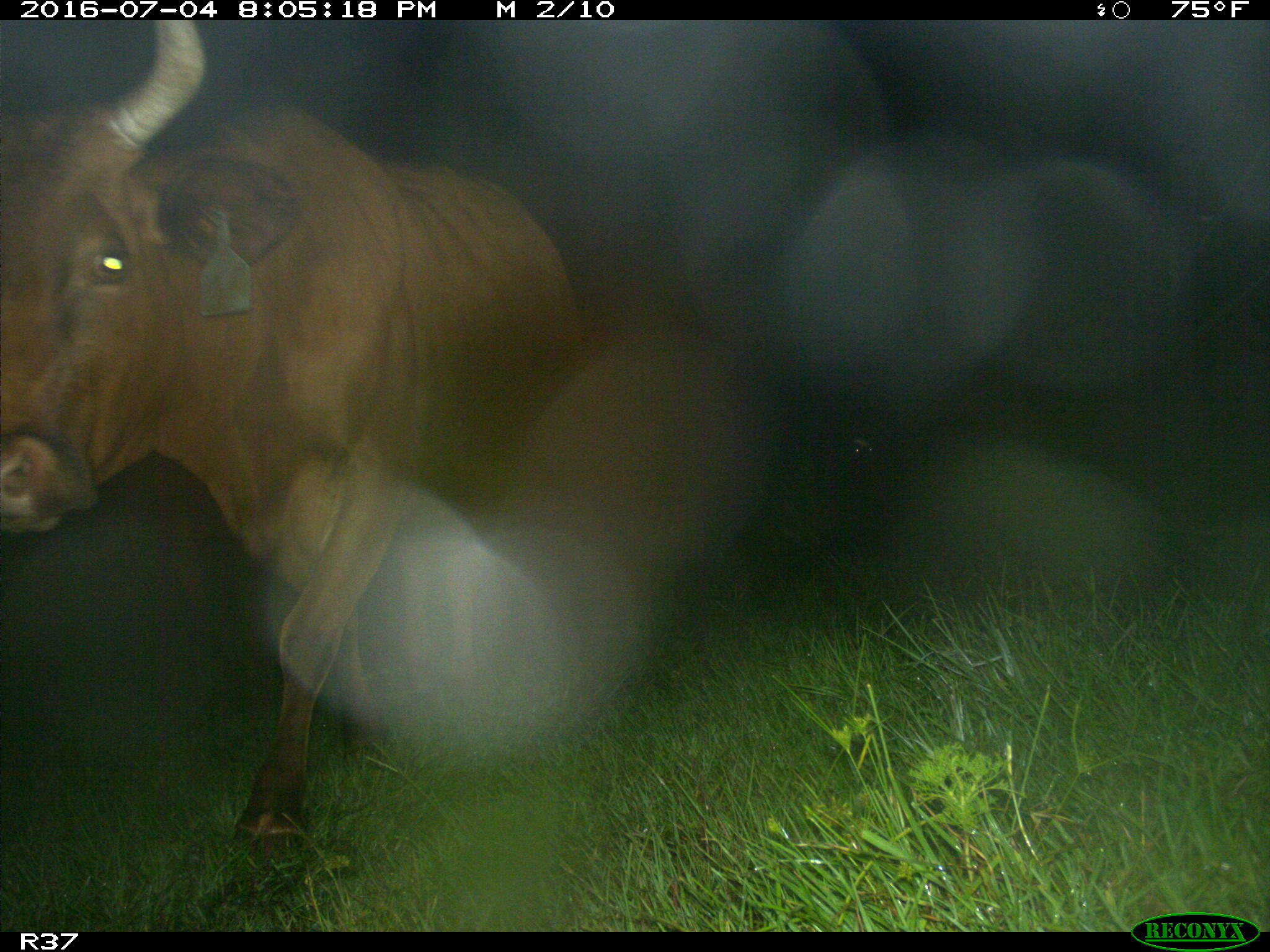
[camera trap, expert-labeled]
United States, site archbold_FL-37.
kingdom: Animalia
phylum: Chordata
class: Mammalia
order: Artiodactyla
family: Bovidae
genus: Bos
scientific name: Bos taurus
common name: domestic cow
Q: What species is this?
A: Bos taurus (domestic cow).